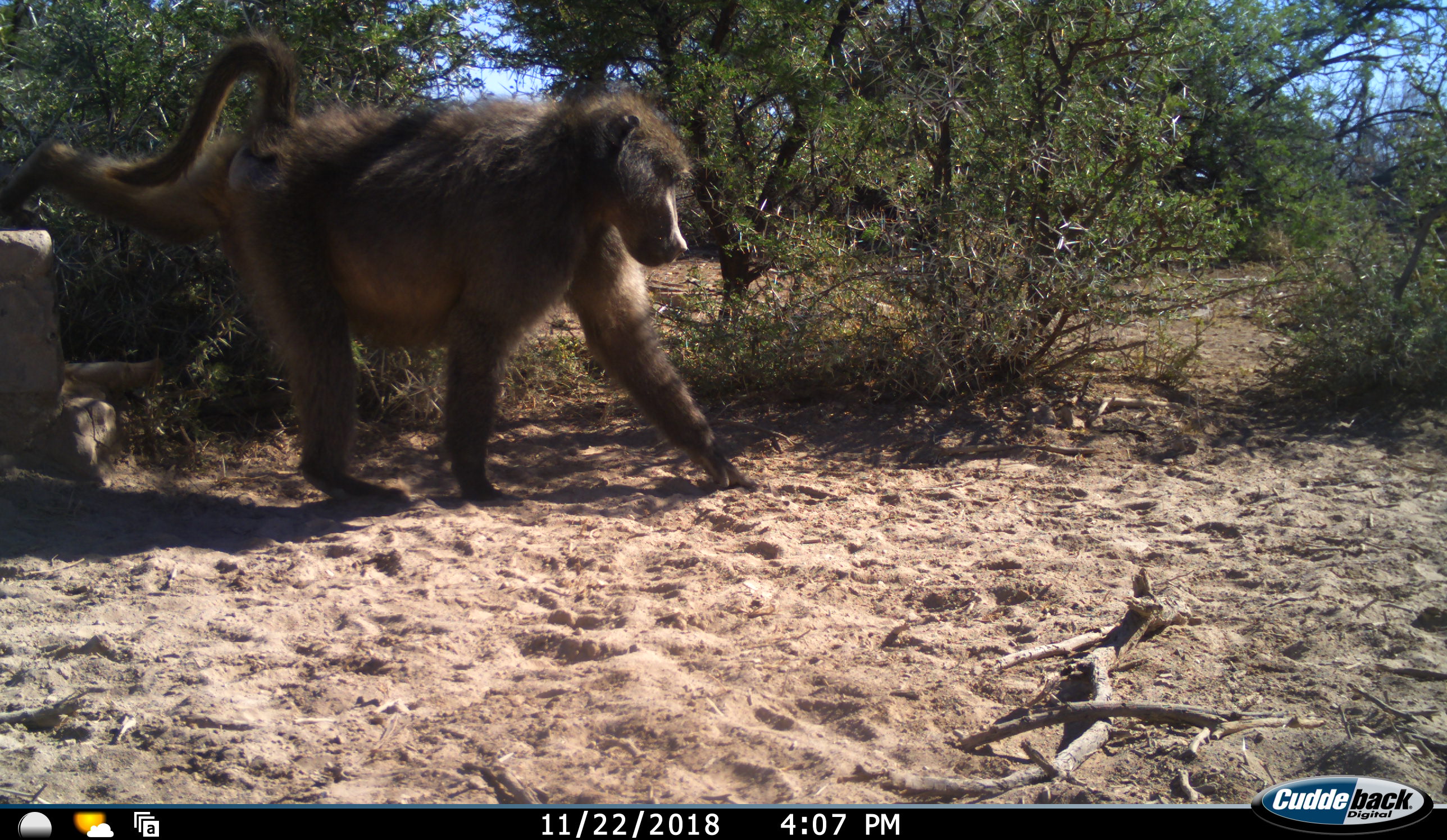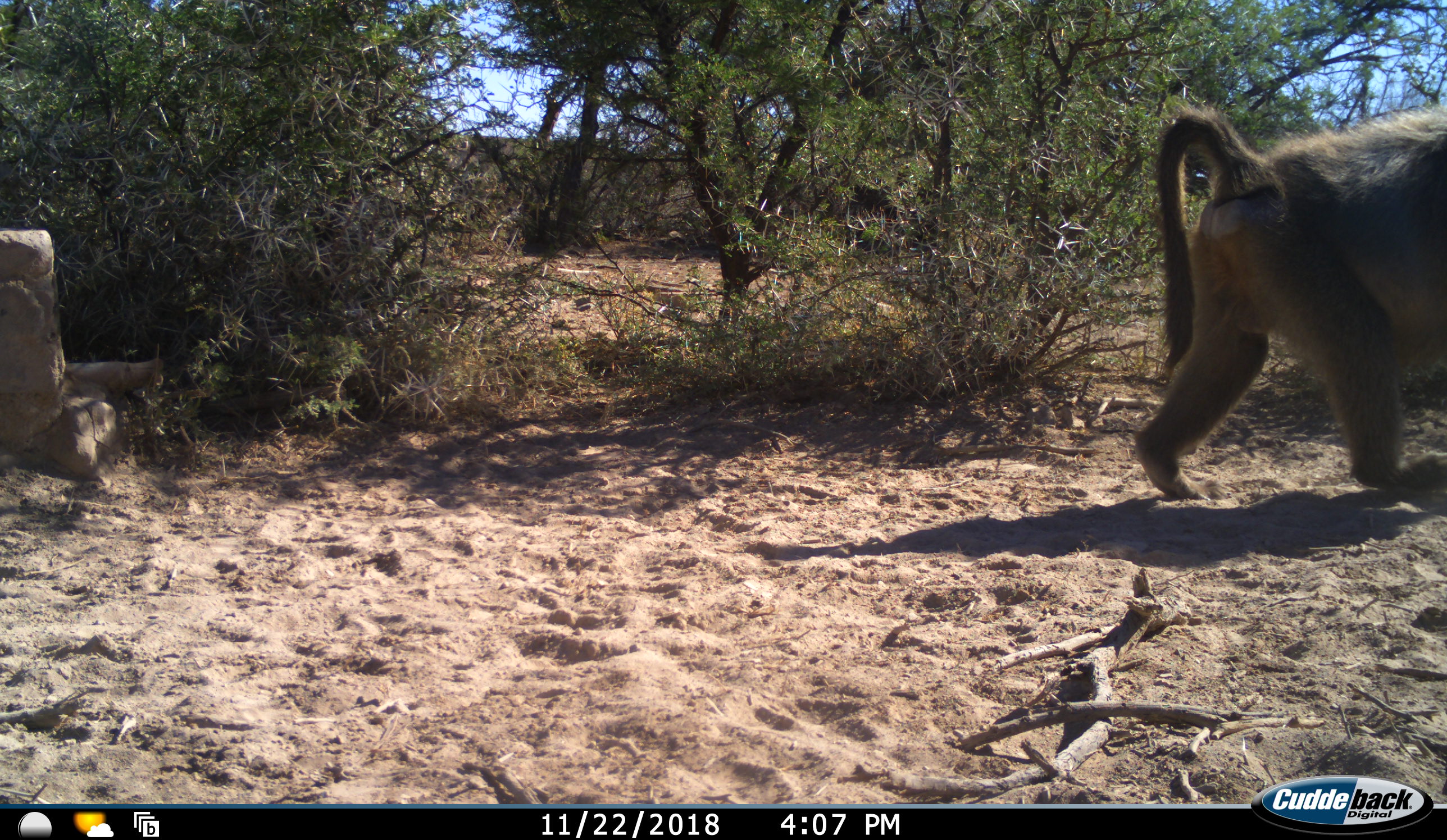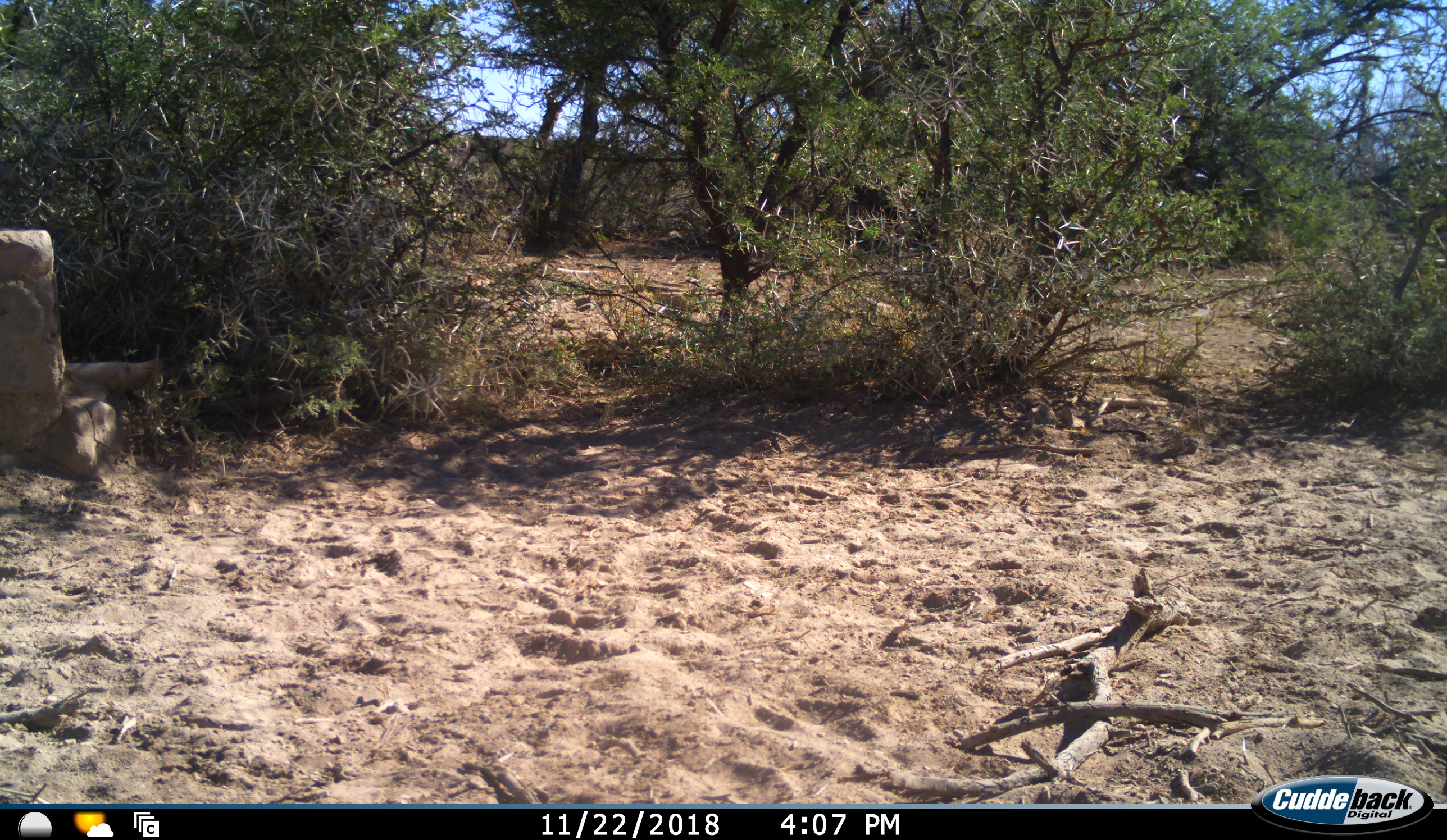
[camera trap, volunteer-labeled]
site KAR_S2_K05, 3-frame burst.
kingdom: Animalia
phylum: Chordata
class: Mammalia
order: Primates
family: Cercopithecidae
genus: Papio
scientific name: Papio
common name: baboon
Baboon (Papio), count 1. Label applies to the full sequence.